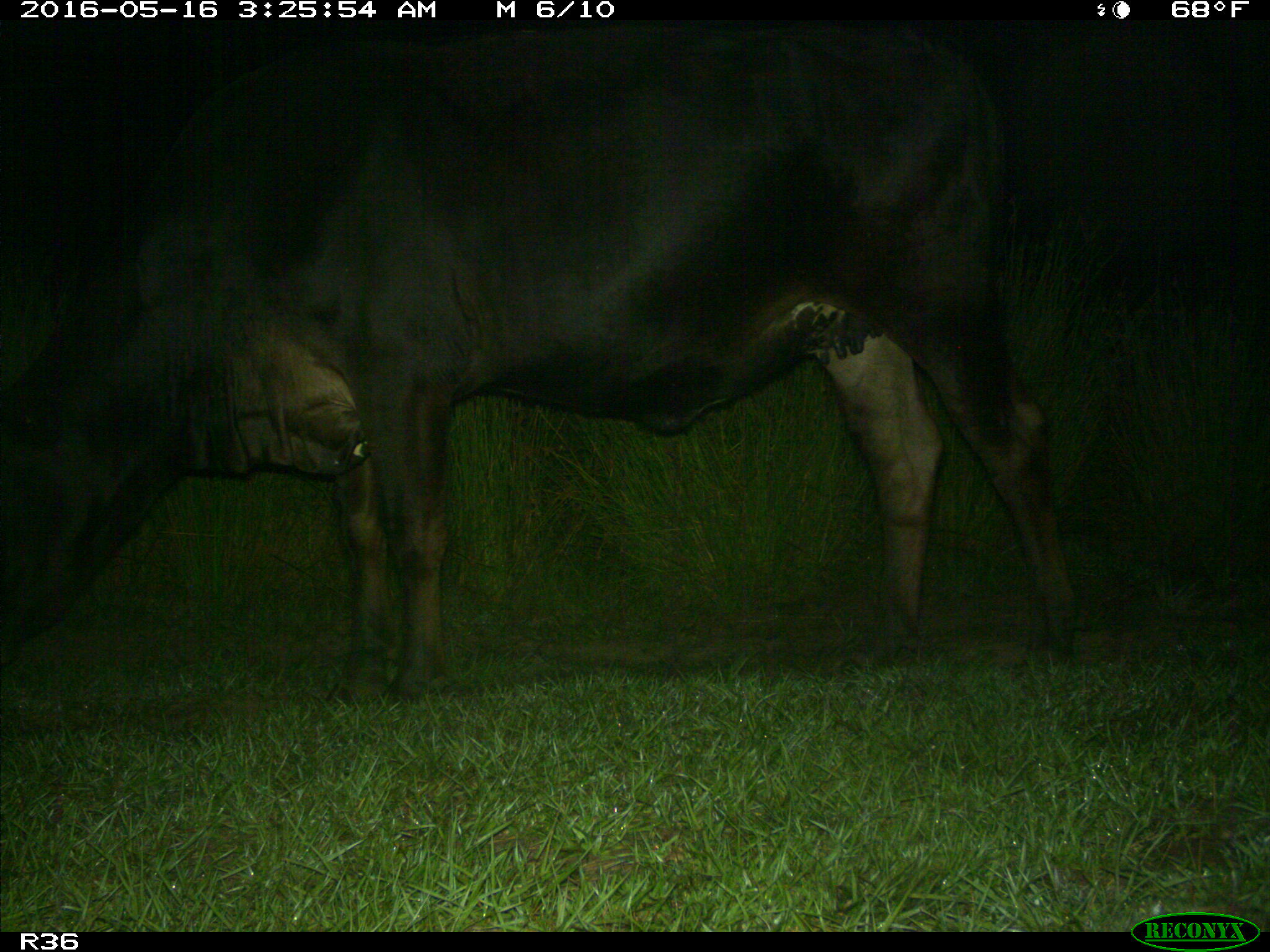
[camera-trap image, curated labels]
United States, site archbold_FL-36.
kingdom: Animalia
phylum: Chordata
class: Mammalia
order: Artiodactyla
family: Bovidae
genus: Bos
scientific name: Bos taurus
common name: domestic cow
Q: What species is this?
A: Bos taurus (domestic cow).